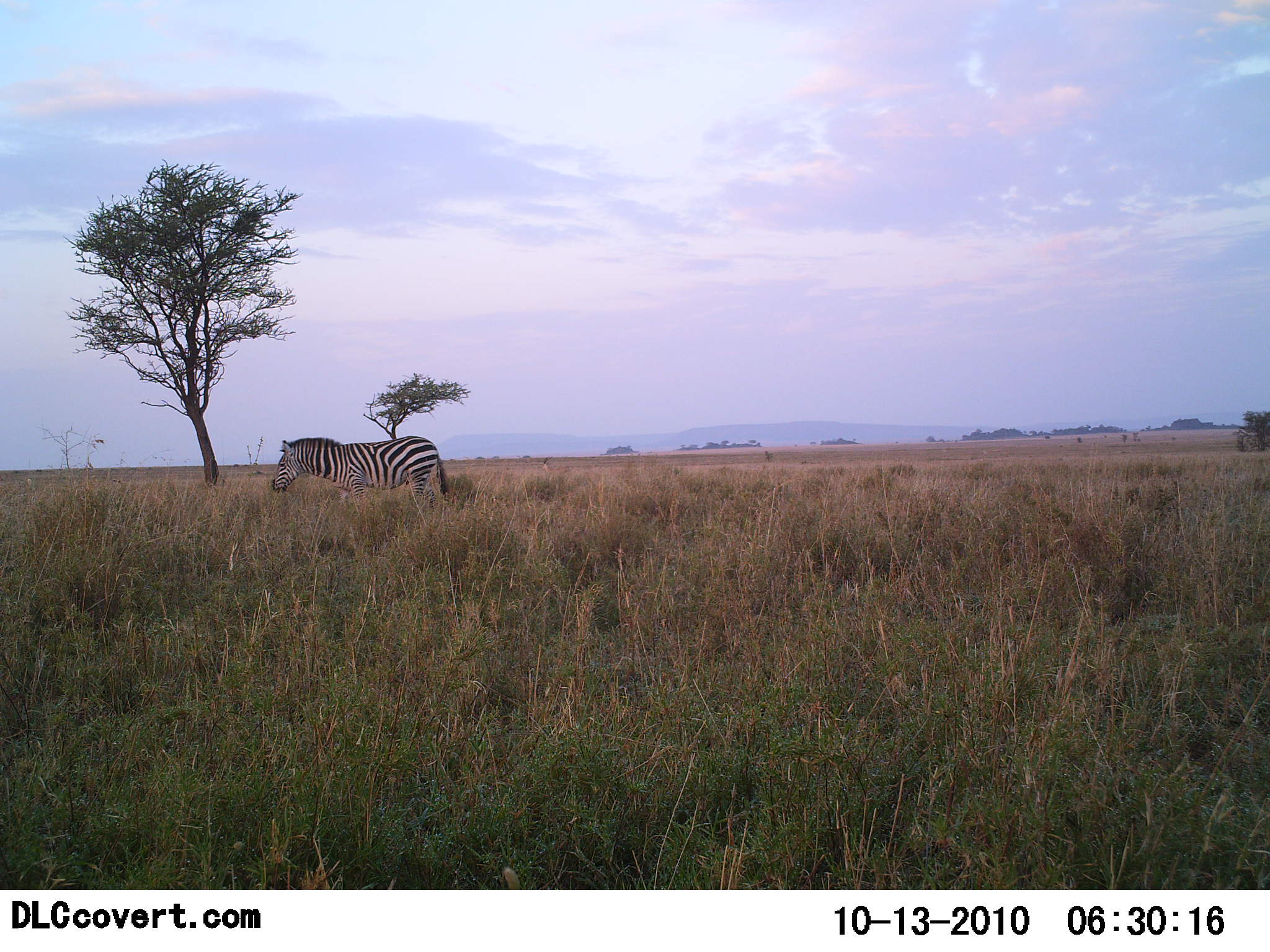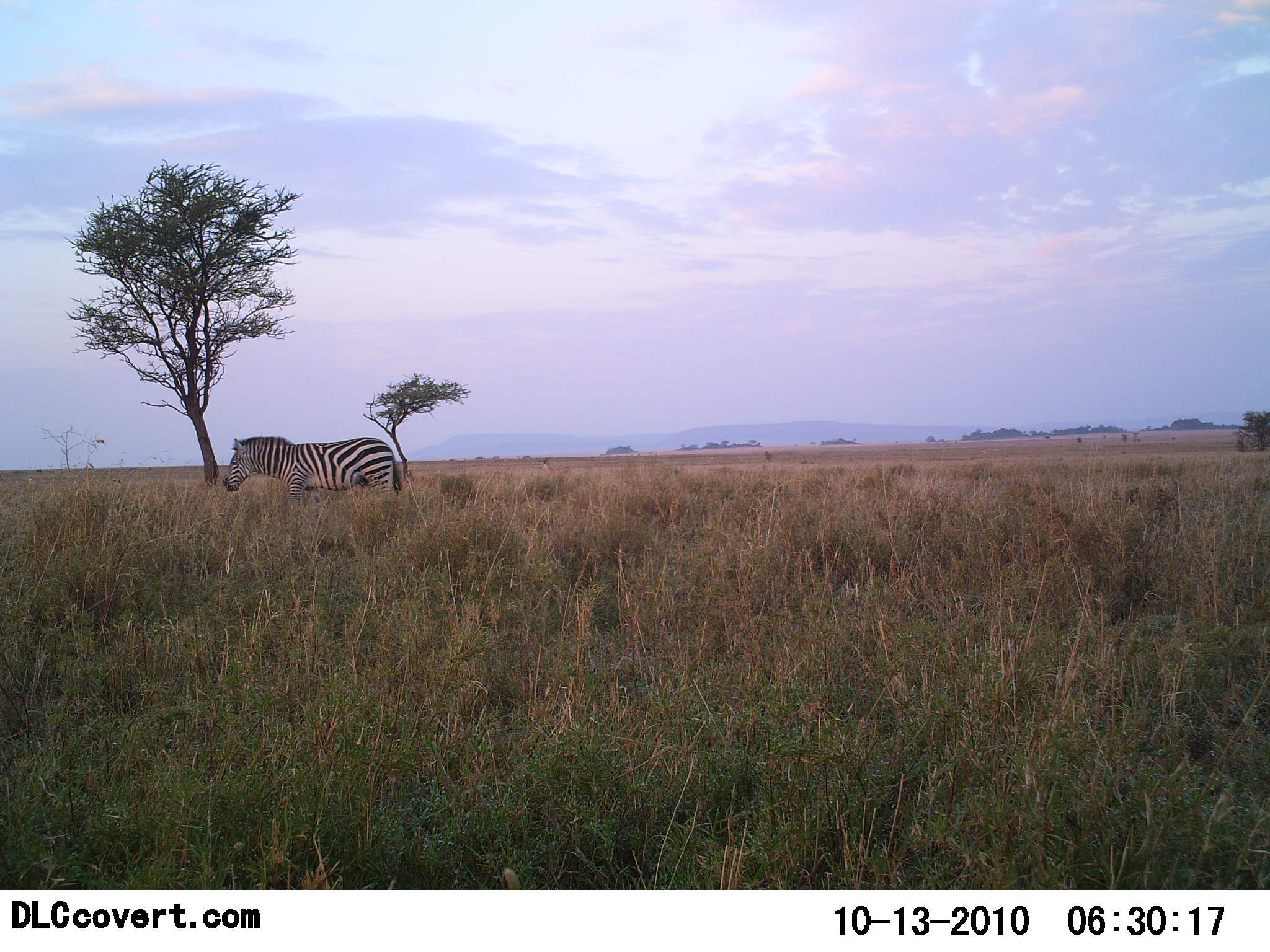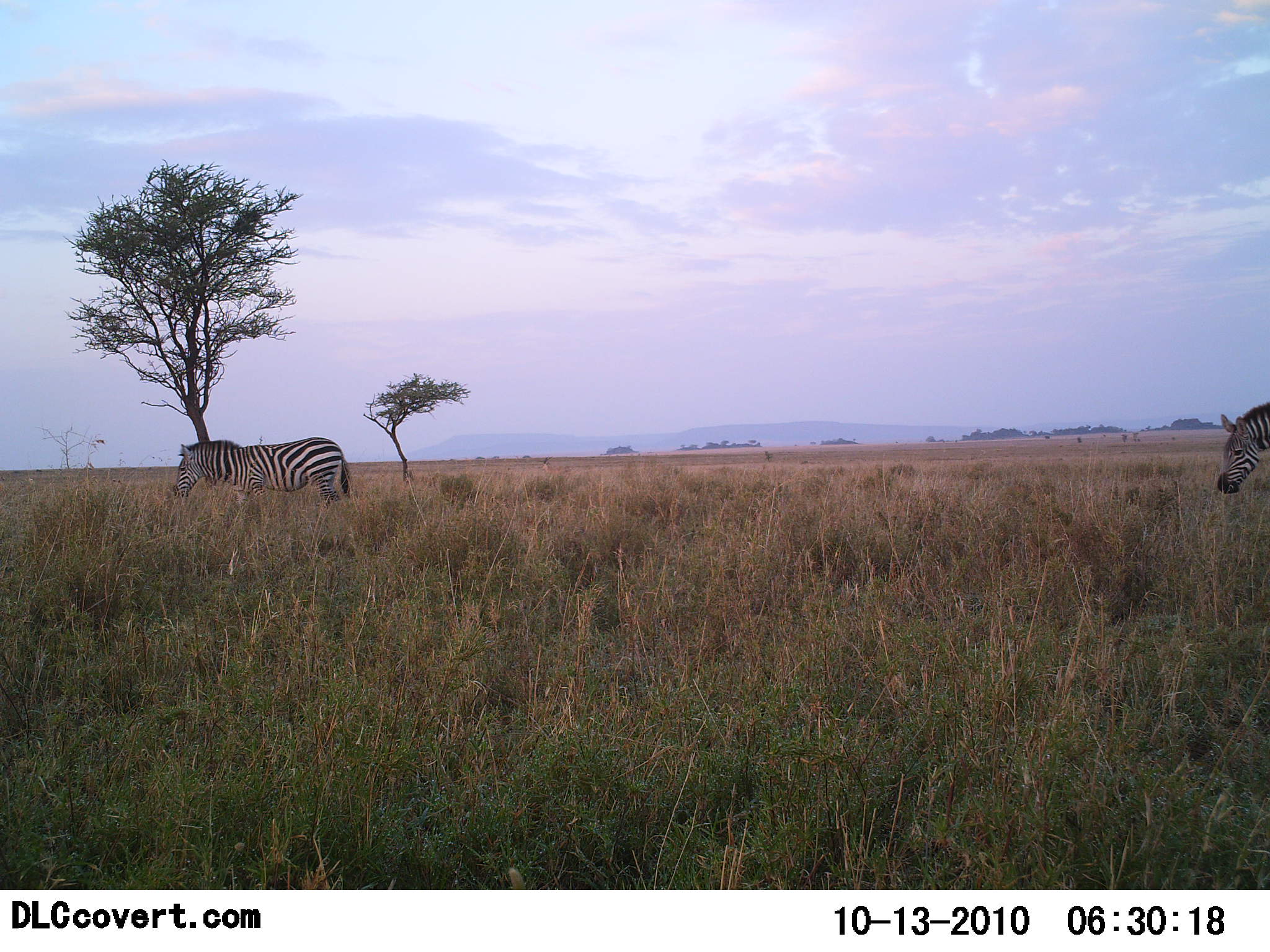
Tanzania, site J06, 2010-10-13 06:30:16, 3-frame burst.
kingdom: Animalia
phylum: Chordata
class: Mammalia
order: Perissodactyla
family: Equidae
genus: Equus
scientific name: Equus quagga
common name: plains zebra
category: zebra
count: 2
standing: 5%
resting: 0%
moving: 95%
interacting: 0%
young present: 0%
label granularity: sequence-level